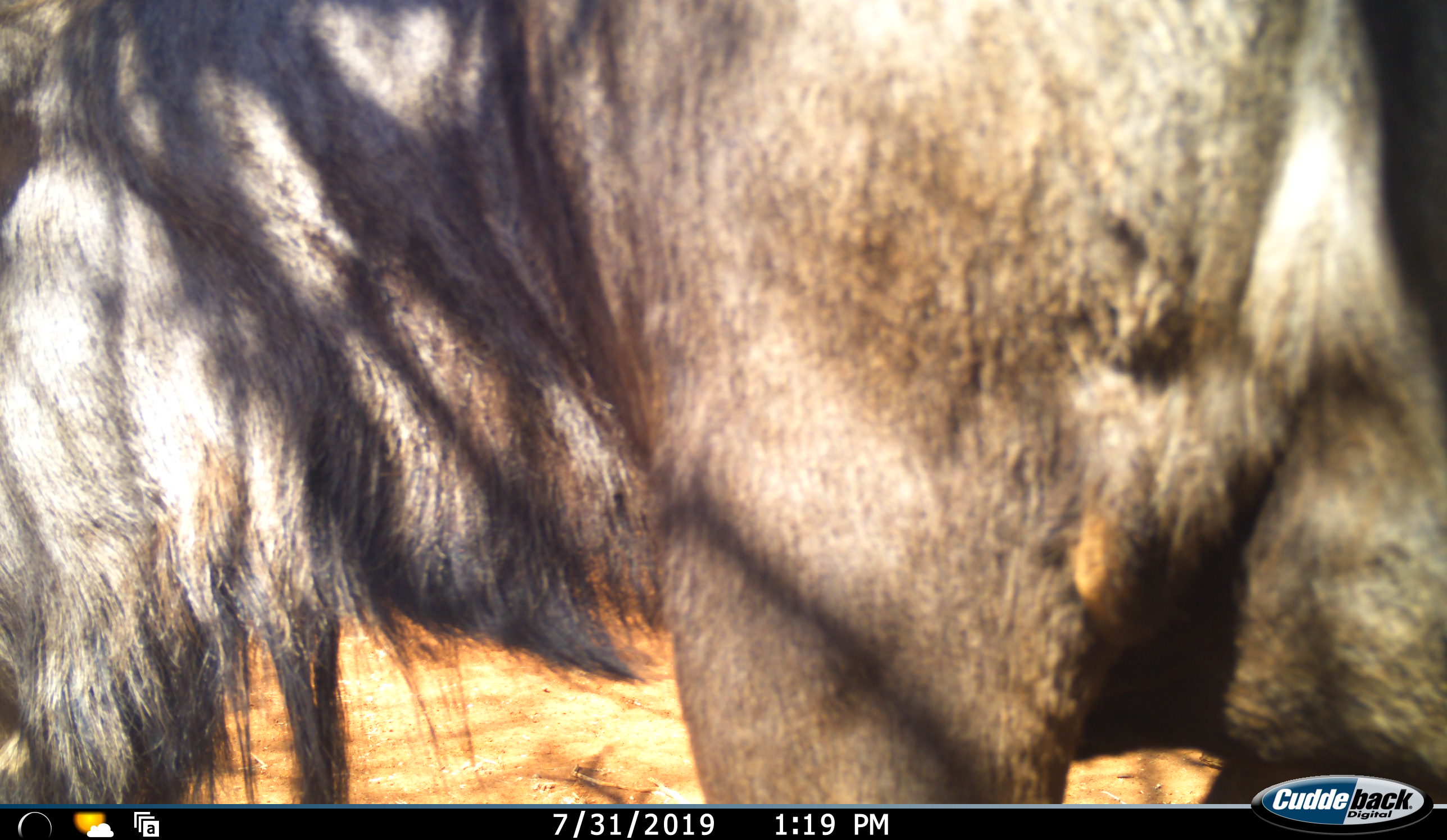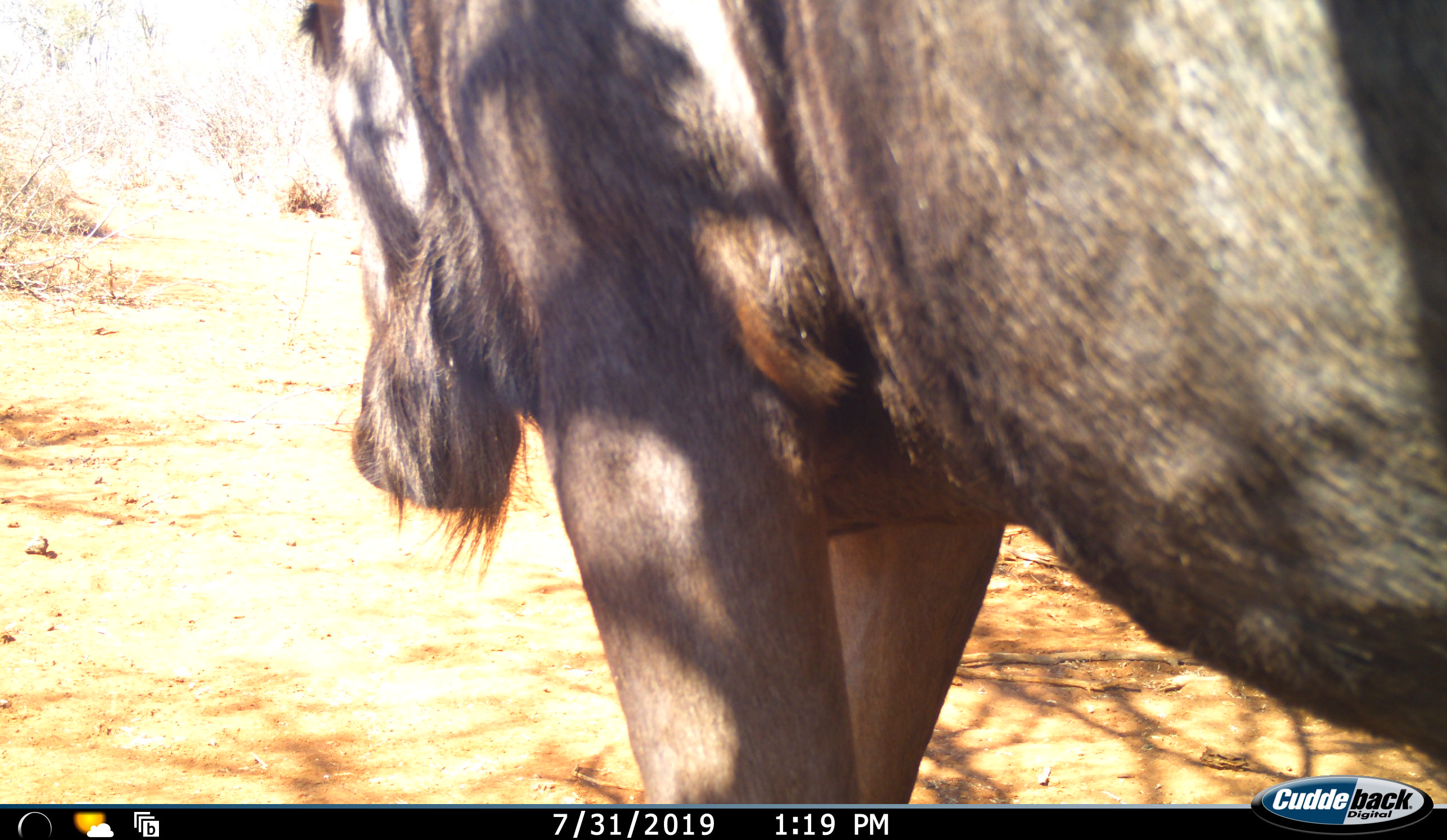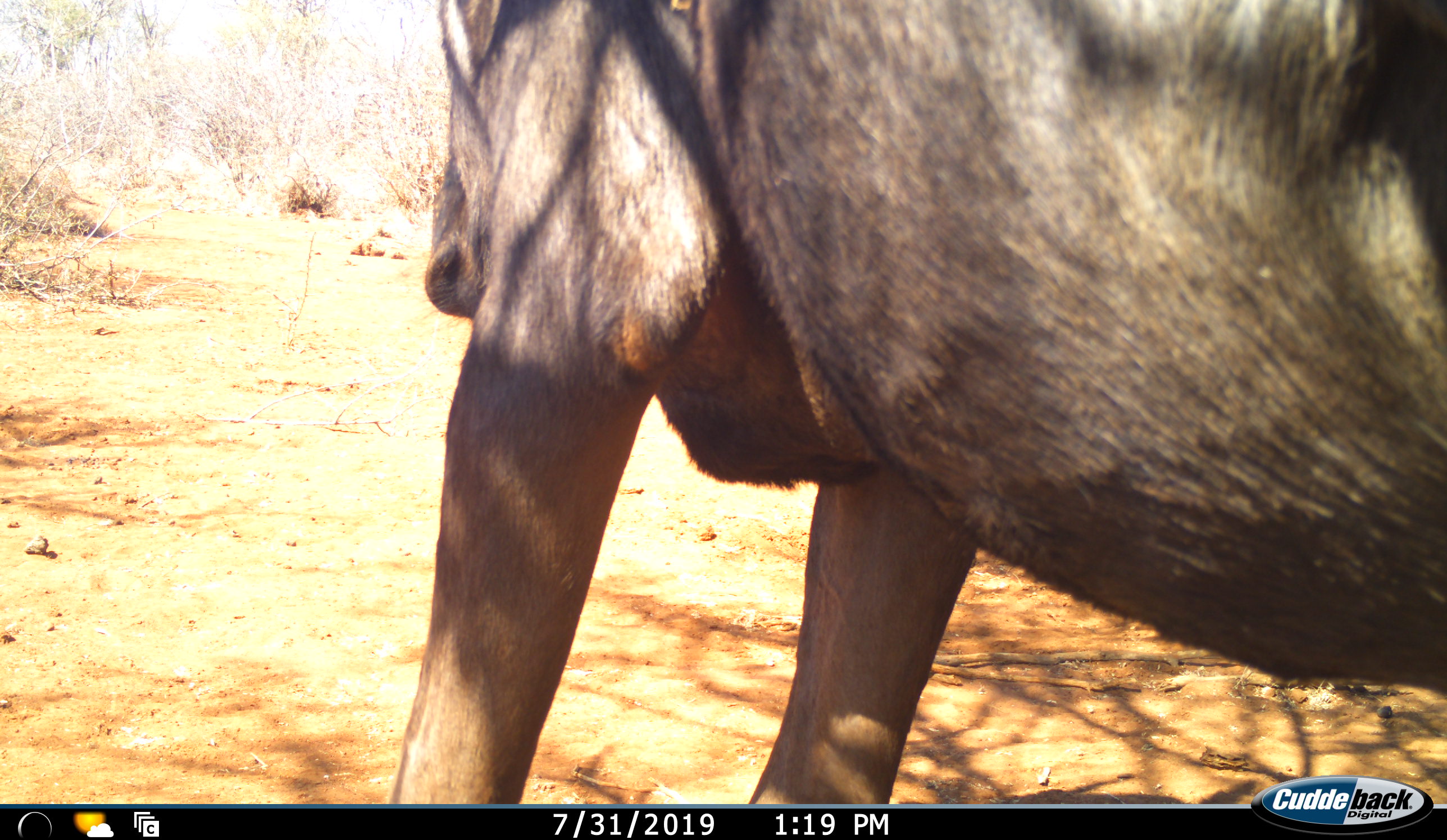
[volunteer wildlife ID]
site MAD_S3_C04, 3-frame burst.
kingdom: Animalia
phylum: Chordata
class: Mammalia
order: Artiodactyla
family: Bovidae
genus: Connochaetes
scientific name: Connochaetes taurinus taurinus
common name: blue wildebeest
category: wildebeestblue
Wildebeestblue (blue wildebeest) (Connochaetes taurinus taurinus), count 1. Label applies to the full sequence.